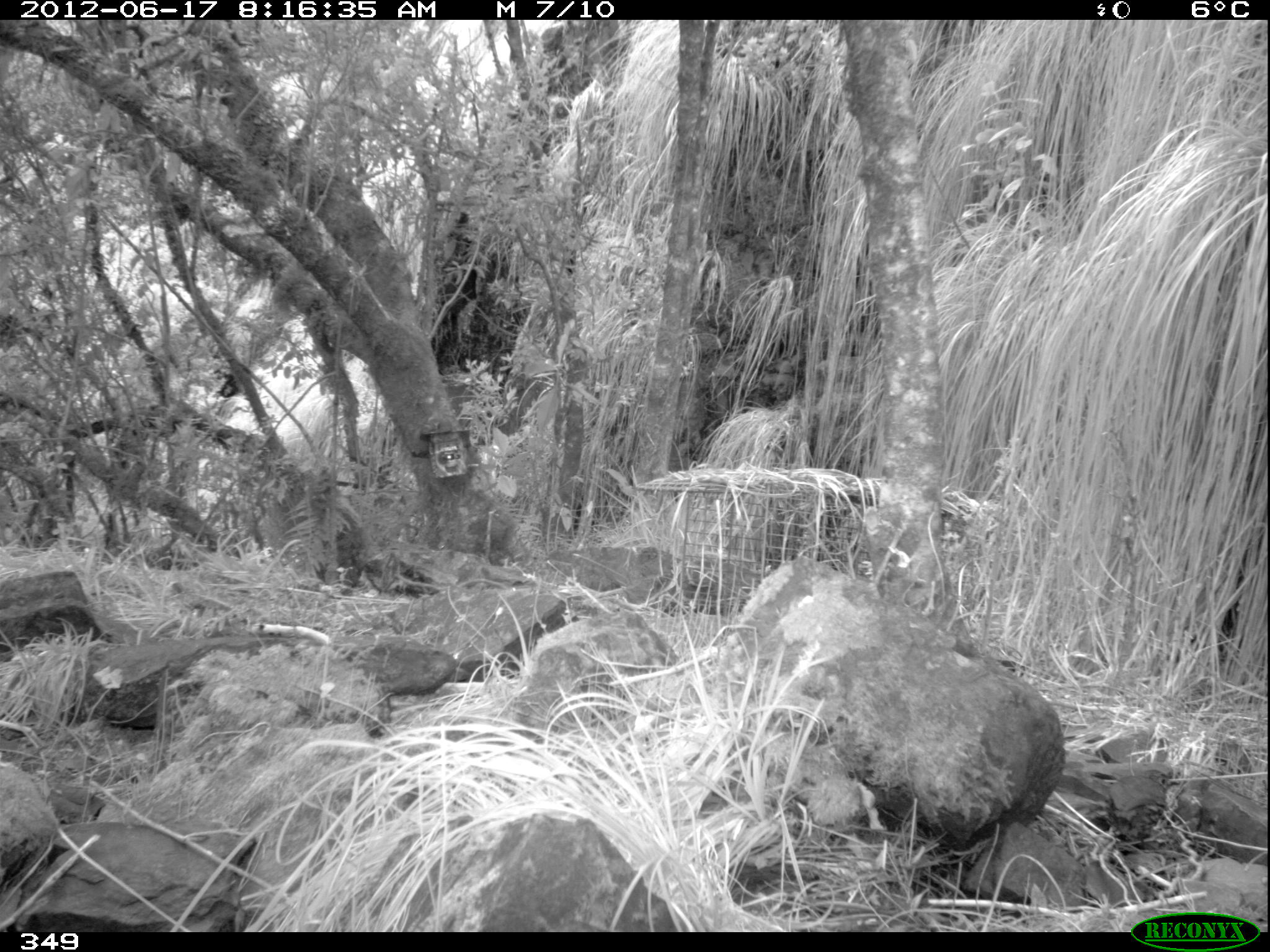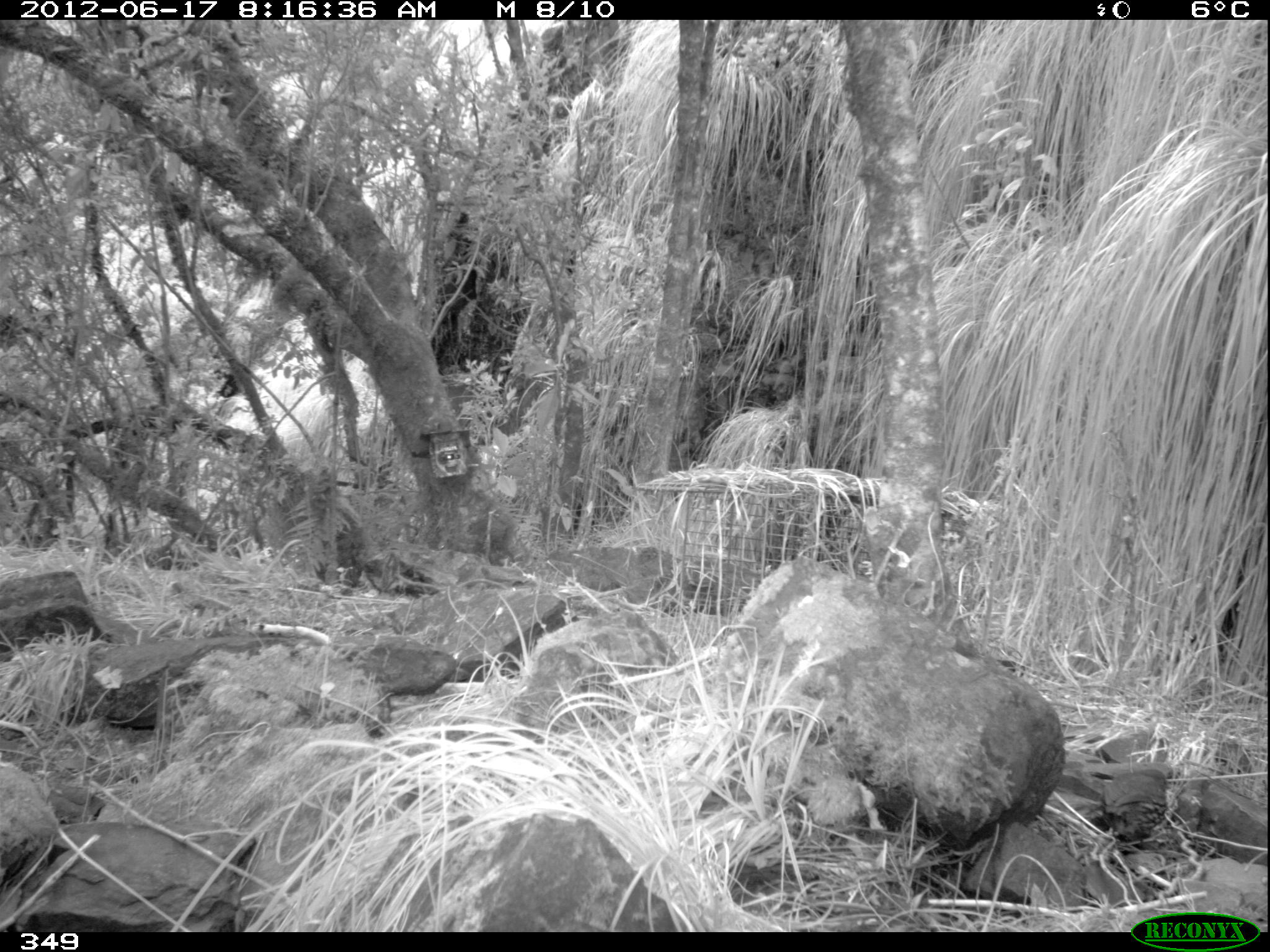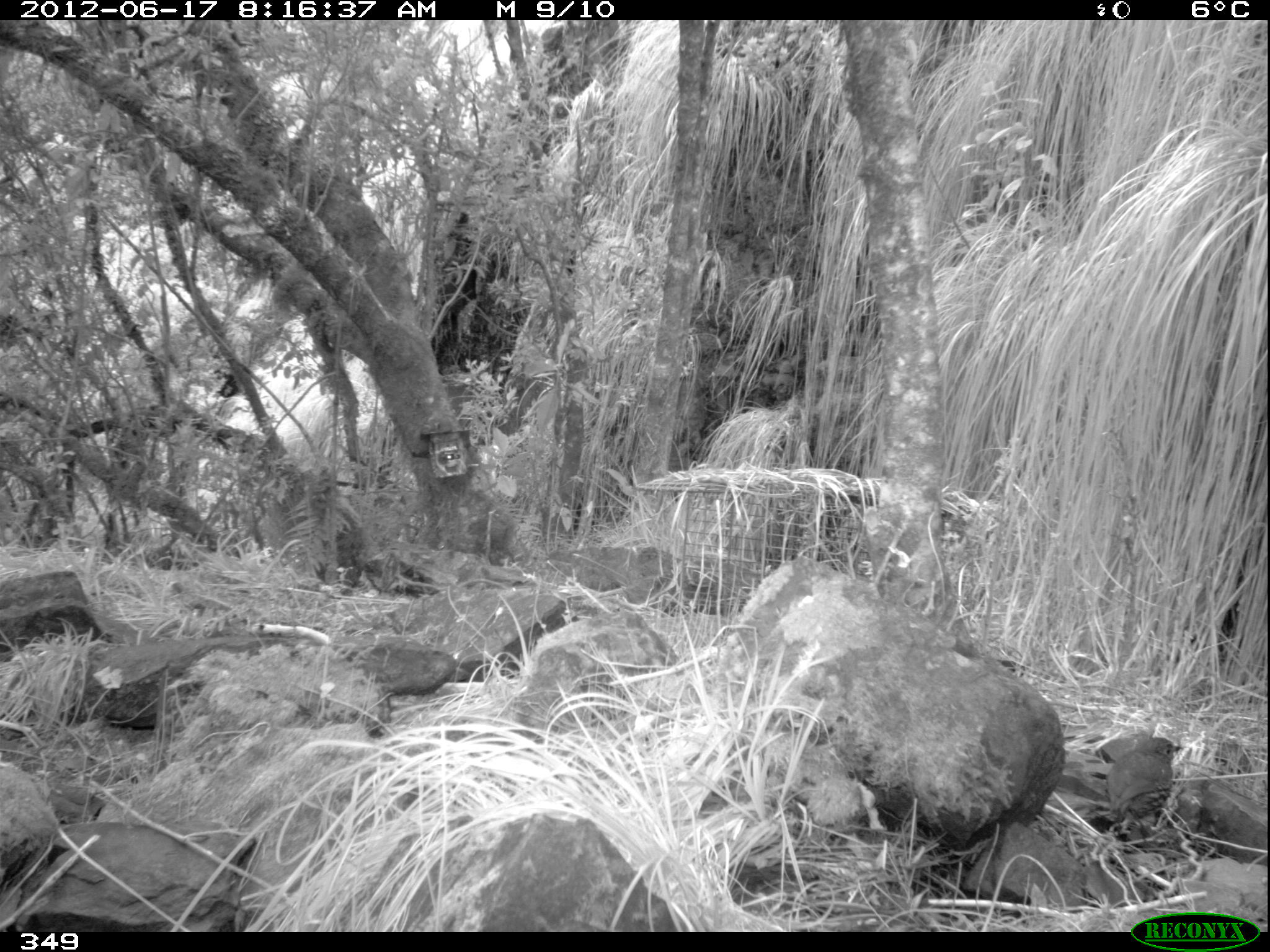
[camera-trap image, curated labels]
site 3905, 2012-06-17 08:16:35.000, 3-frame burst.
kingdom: Animalia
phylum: Chordata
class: Aves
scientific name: Aves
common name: bird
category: unknown bird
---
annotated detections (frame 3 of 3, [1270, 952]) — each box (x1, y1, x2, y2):
unknown bird: (1104, 736, 1185, 855)